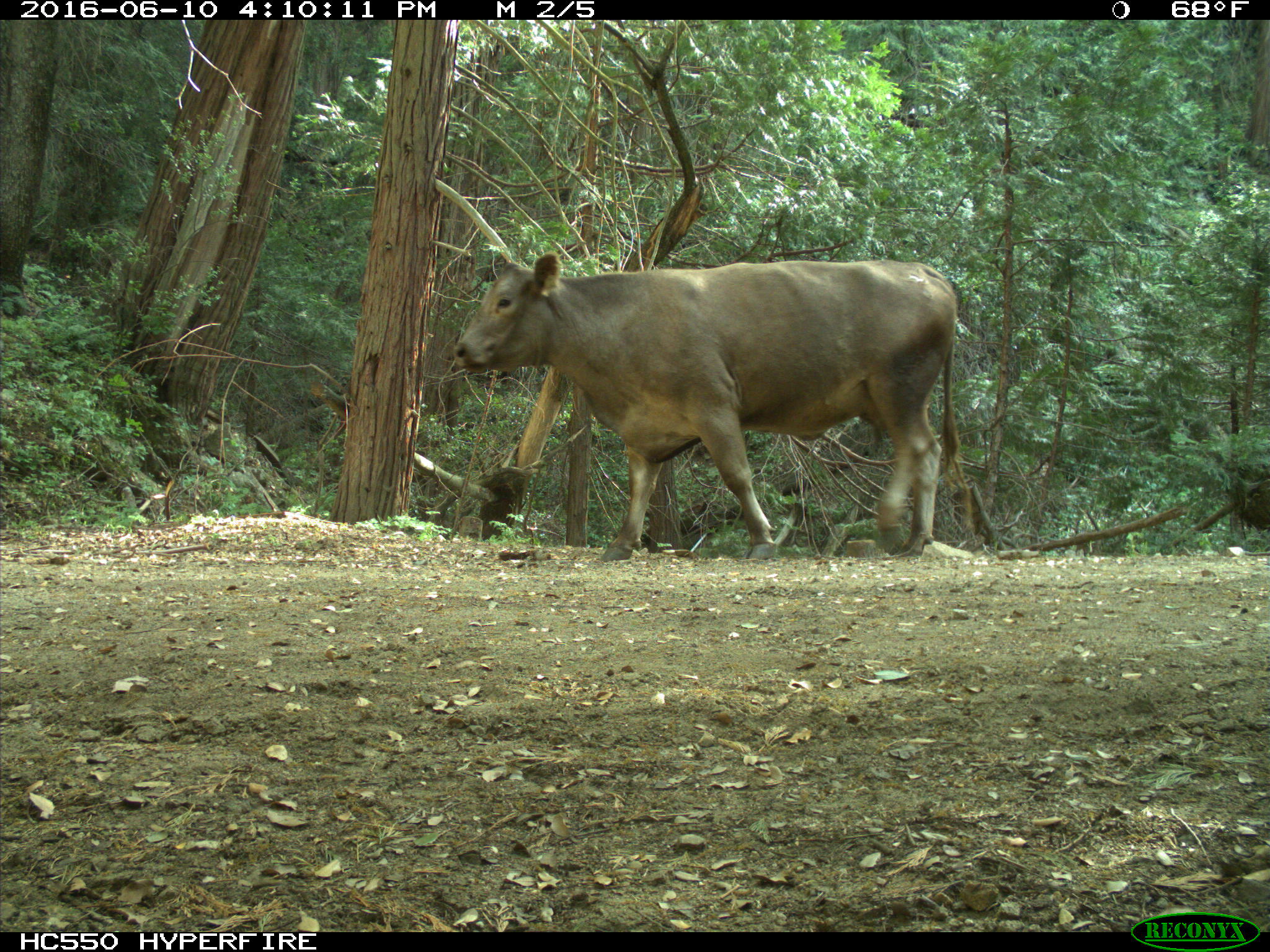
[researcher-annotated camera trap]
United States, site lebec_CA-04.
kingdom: Animalia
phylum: Chordata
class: Mammalia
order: Artiodactyla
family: Bovidae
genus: Bos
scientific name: Bos taurus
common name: domestic cow